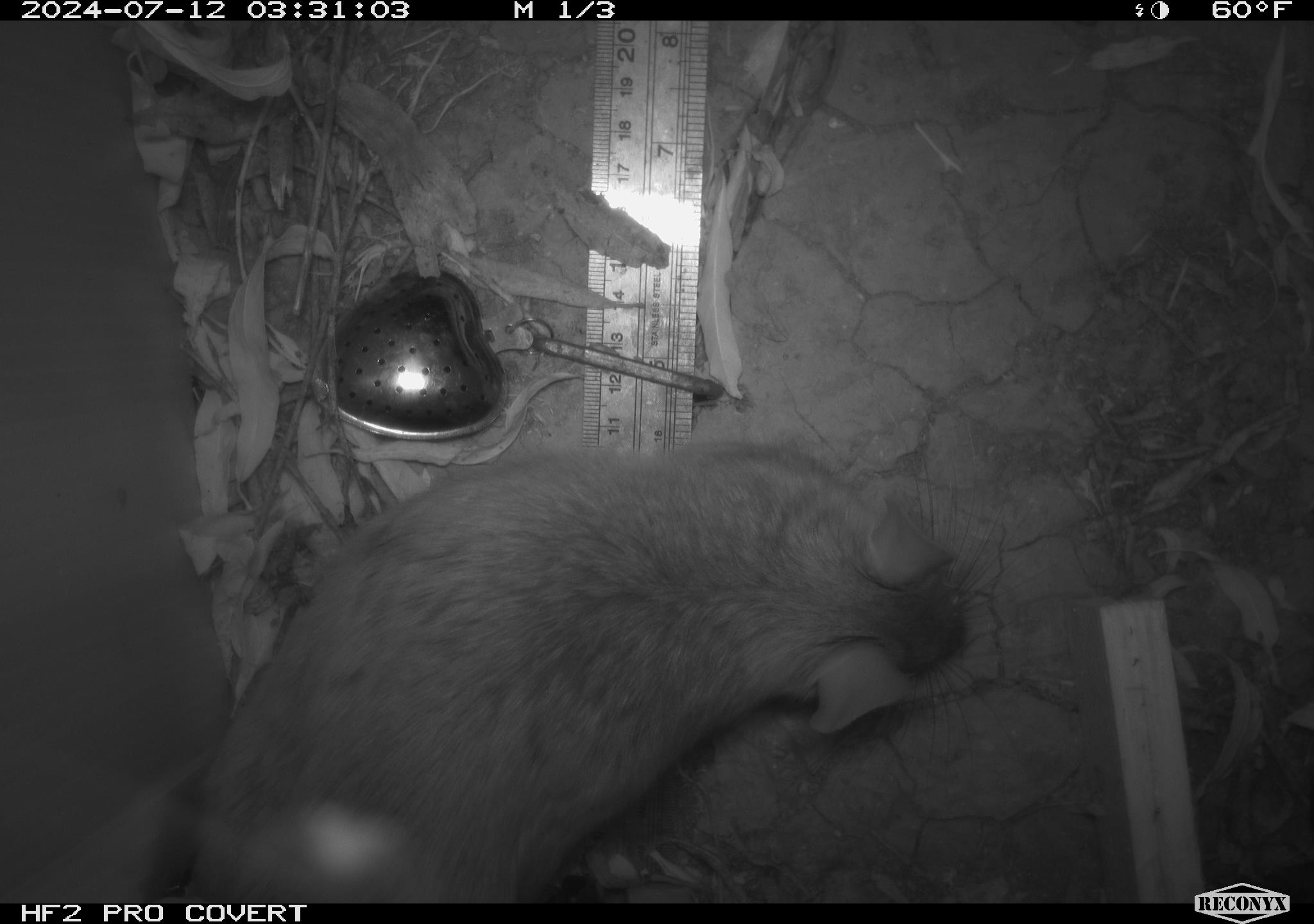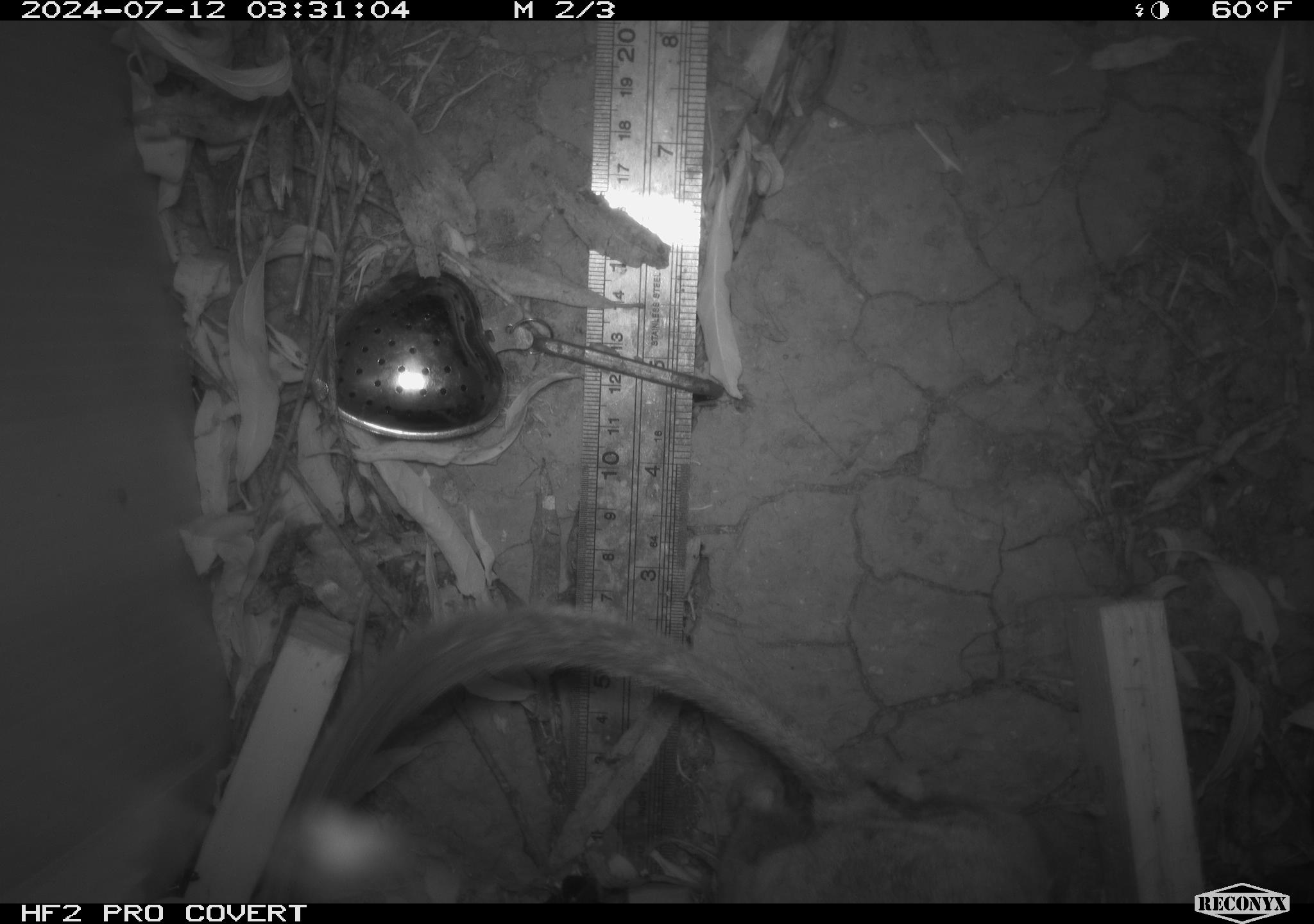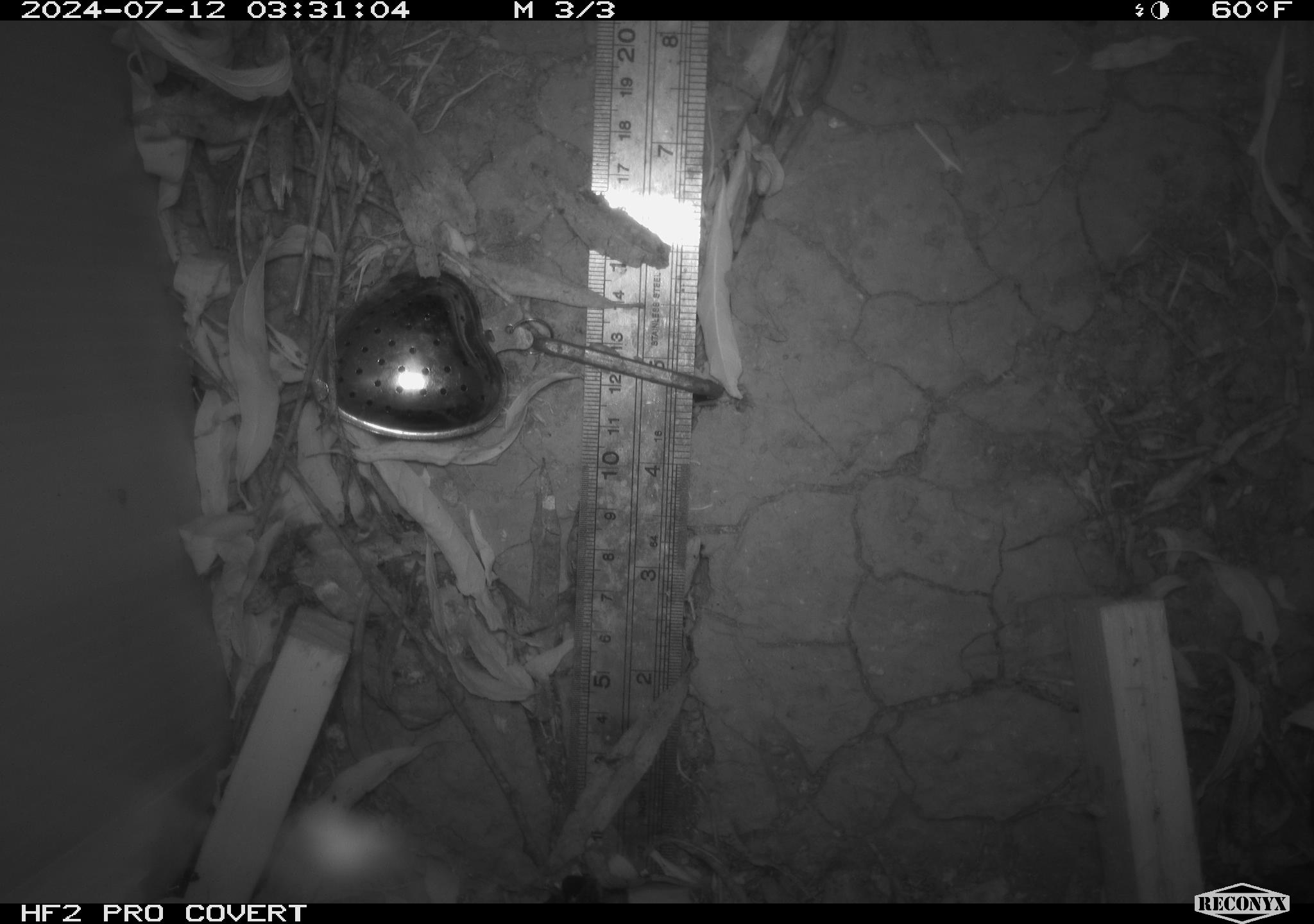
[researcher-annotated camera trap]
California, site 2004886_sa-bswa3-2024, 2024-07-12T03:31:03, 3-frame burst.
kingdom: Animalia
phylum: Chordata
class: Mammalia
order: Rodentia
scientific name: Rodentia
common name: woodrat or rat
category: woodrat or rat species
Woodrat or rat species (woodrat or rat) (Rodentia).